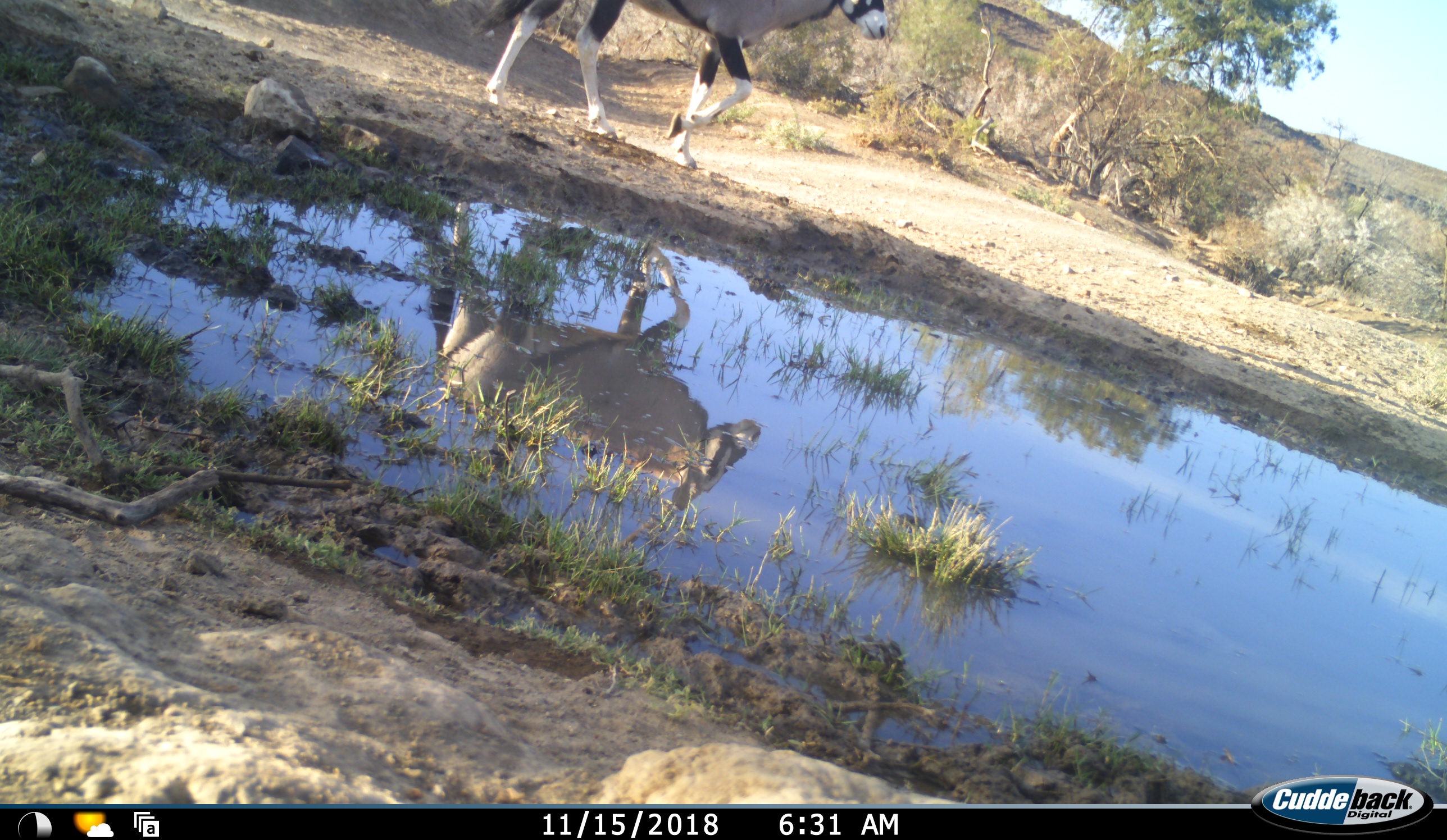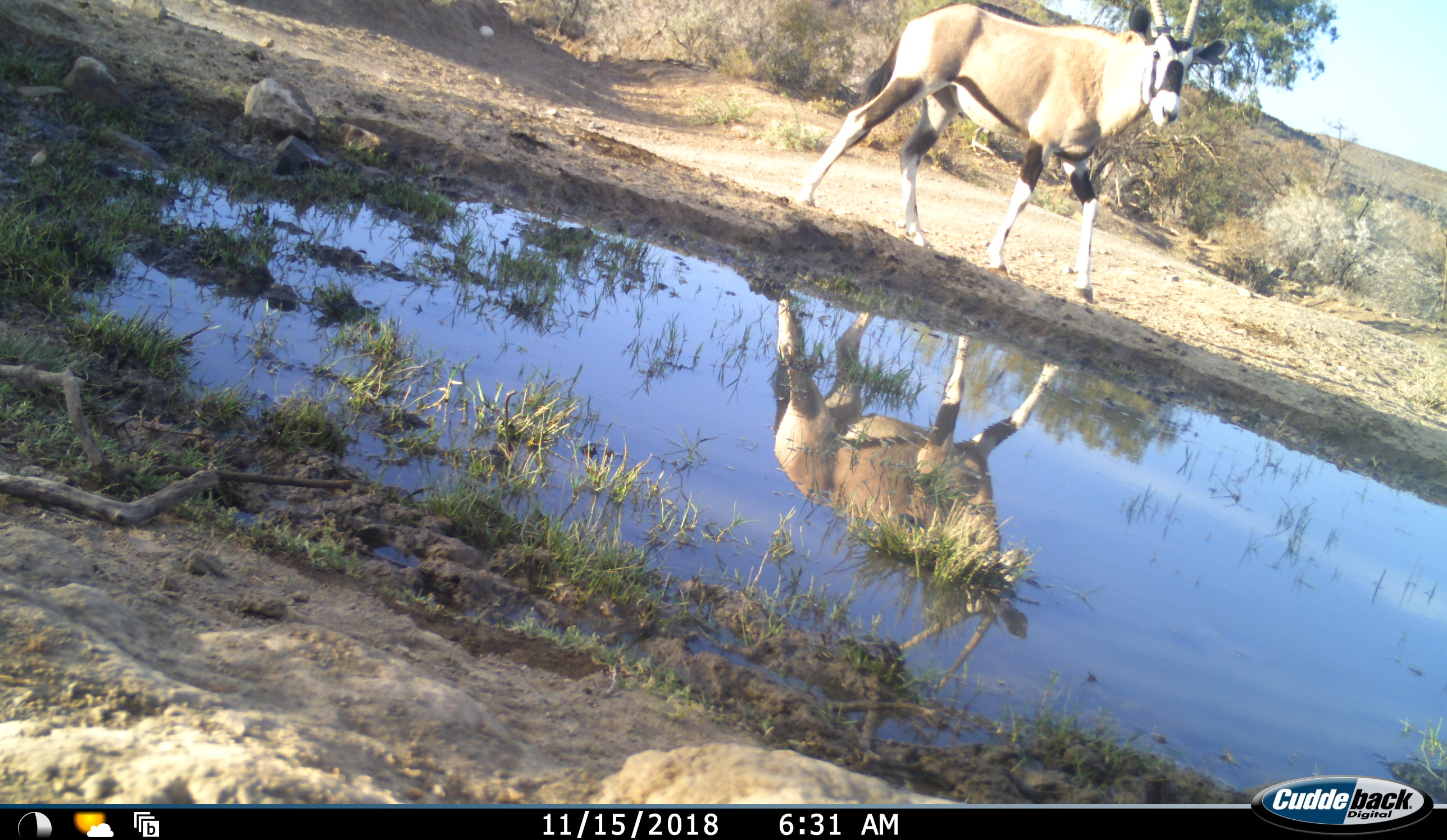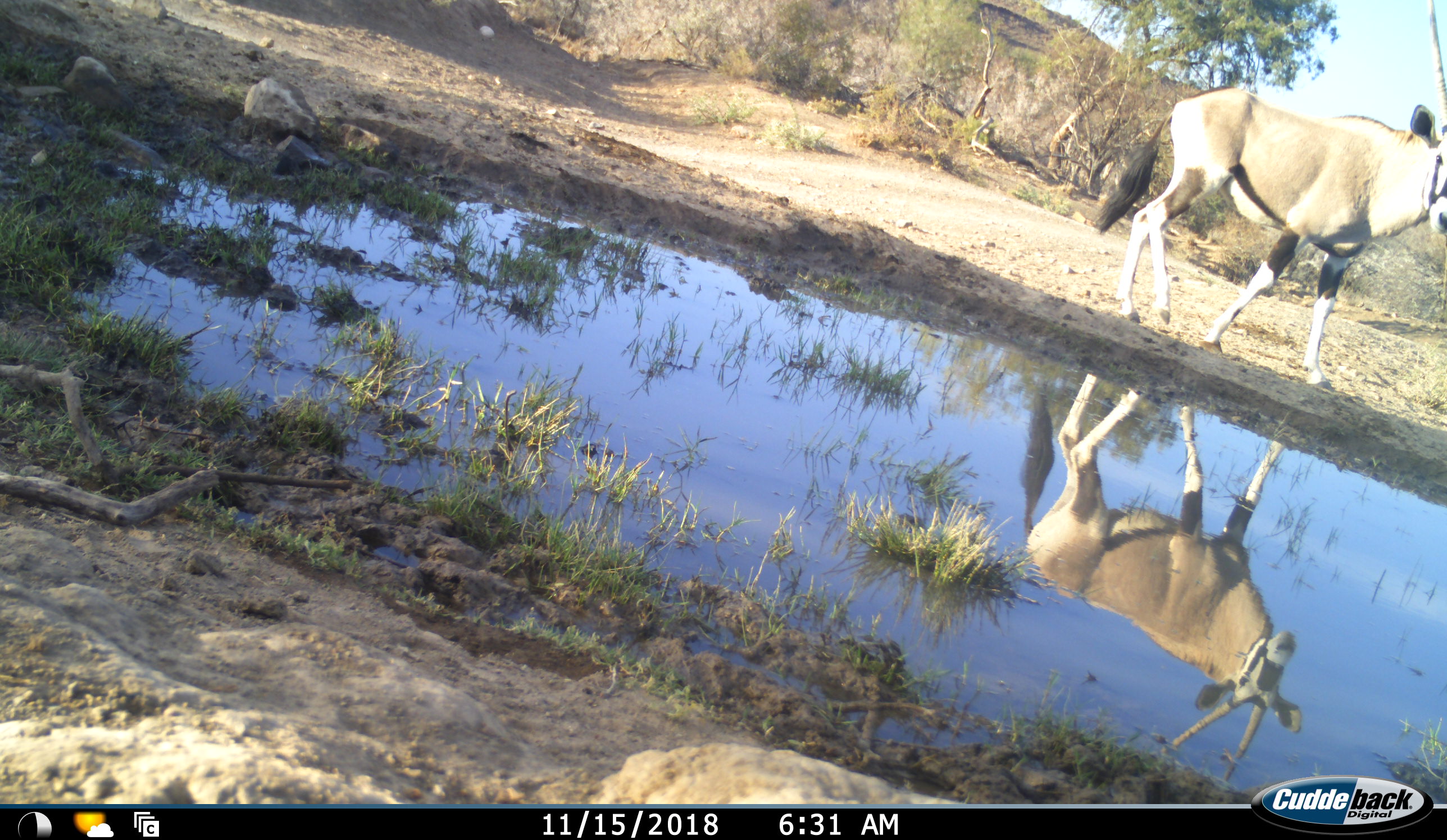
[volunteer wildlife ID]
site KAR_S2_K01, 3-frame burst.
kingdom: Animalia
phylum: Chordata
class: Mammalia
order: Artiodactyla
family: Bovidae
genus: Oryx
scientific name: Oryx gazella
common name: gemsbok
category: oryx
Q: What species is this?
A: Oryx (gemsbok) (Oryx gazella).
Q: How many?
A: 1.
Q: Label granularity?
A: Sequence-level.